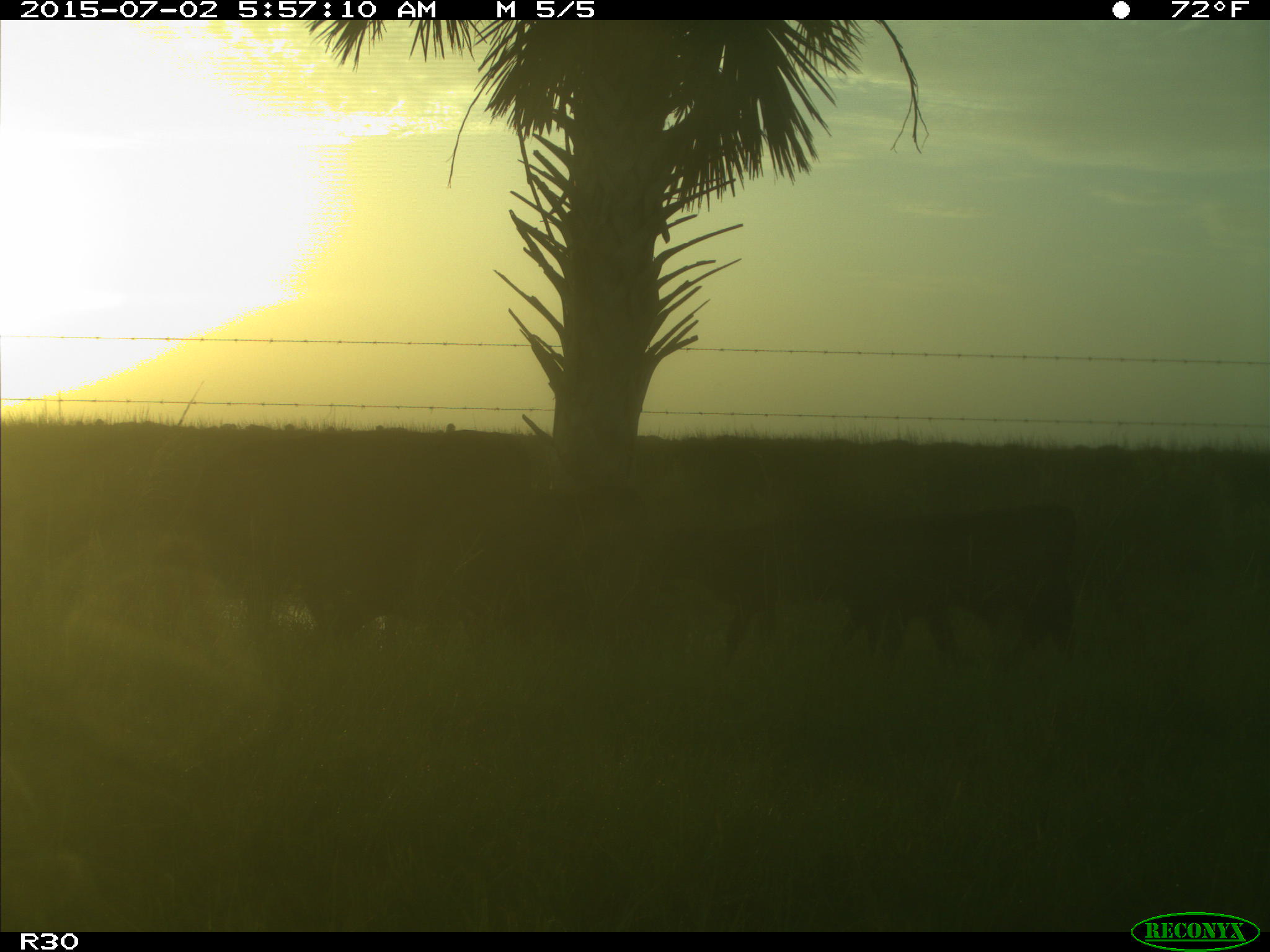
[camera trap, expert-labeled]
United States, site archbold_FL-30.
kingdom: Animalia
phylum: Chordata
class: Mammalia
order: Artiodactyla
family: Bovidae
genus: Bos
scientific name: Bos taurus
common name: domestic cow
Bos taurus (domestic cow).